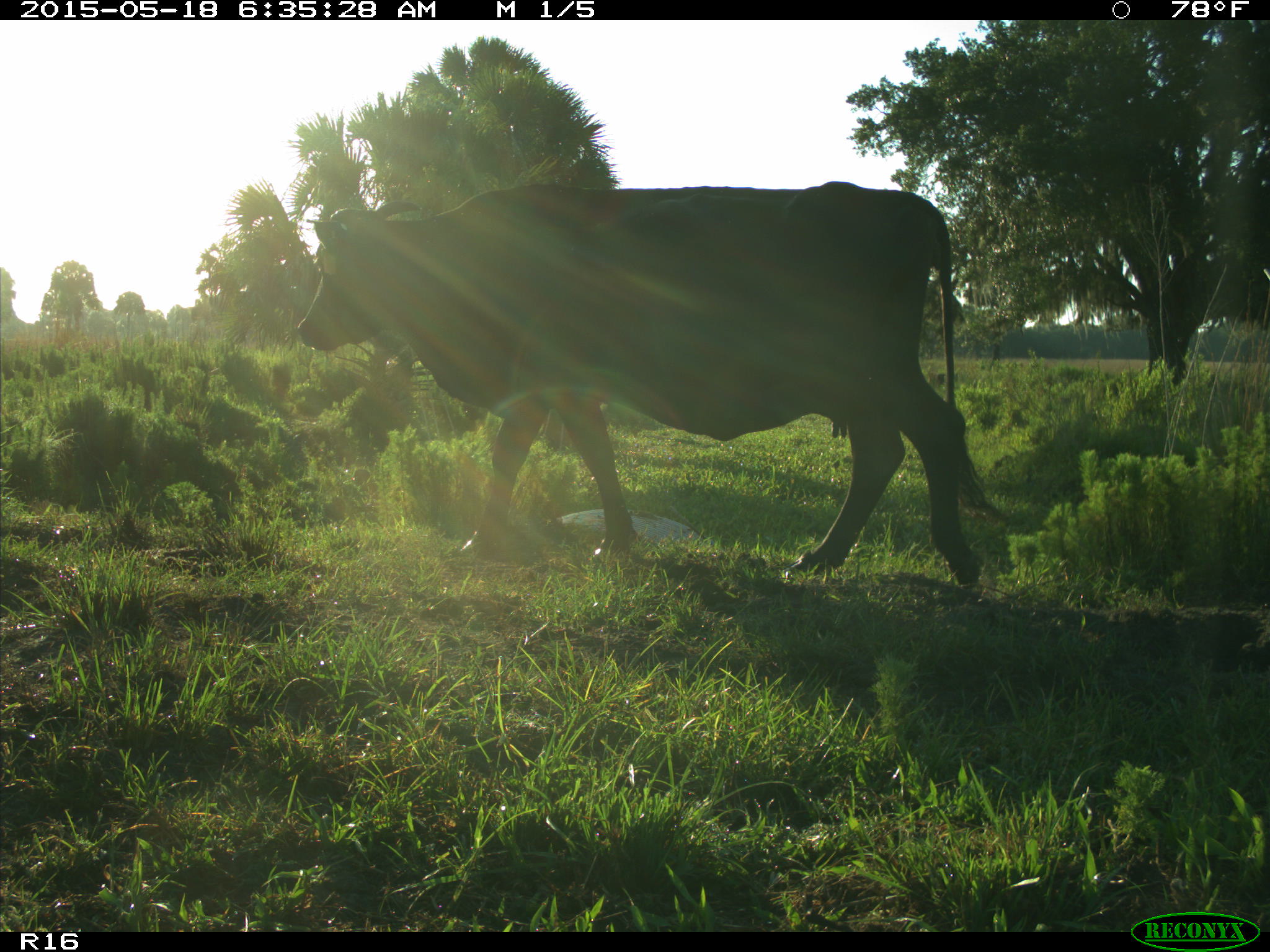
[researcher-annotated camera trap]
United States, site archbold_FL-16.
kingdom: Animalia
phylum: Chordata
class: Mammalia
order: Artiodactyla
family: Bovidae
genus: Bos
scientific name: Bos taurus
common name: domestic cow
Bos taurus (domestic cow).